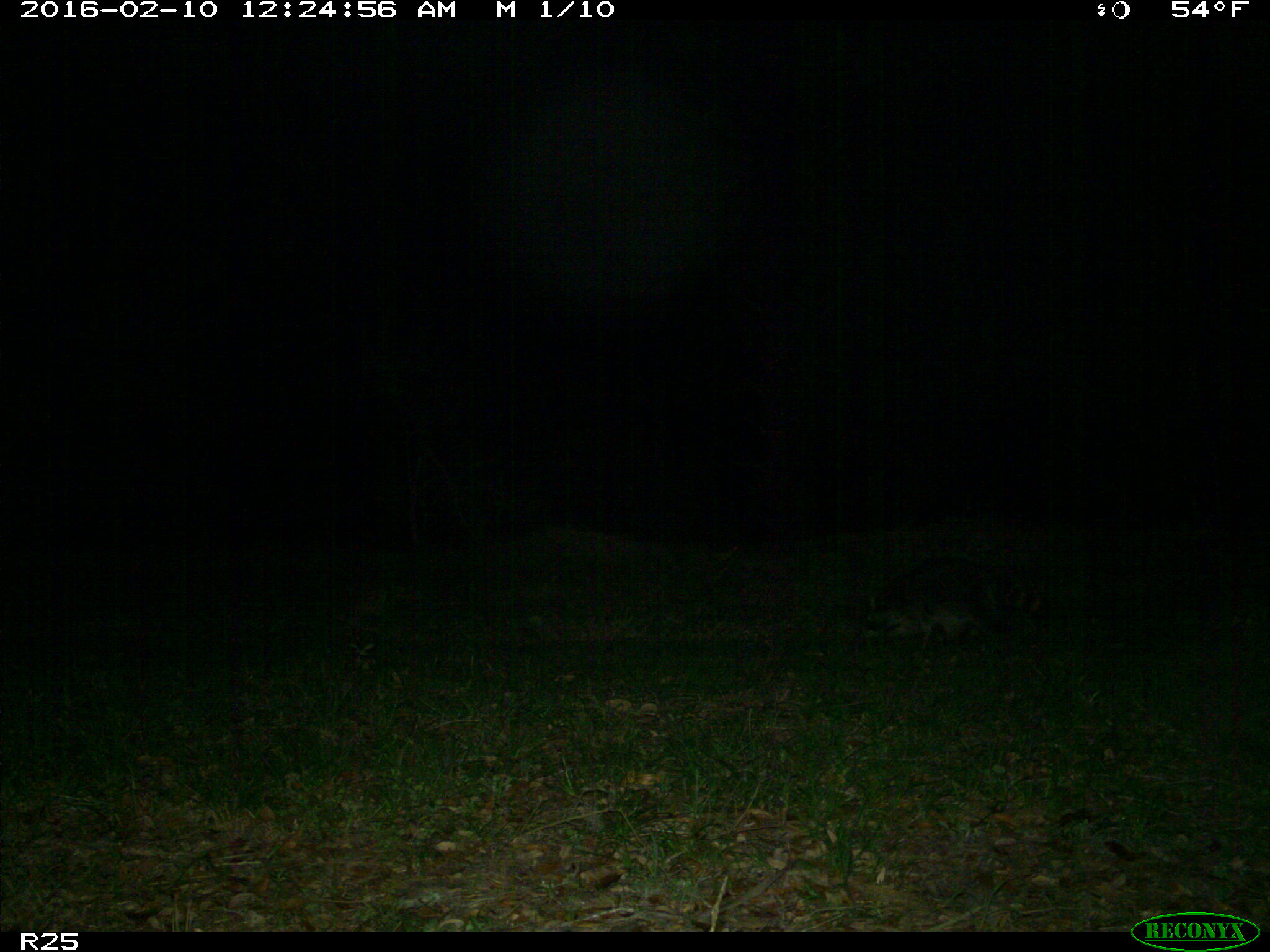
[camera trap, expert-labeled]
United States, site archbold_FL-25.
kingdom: Animalia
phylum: Chordata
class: Mammalia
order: Carnivora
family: Procyonidae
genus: Procyon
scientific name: Procyon lotor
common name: common raccoon